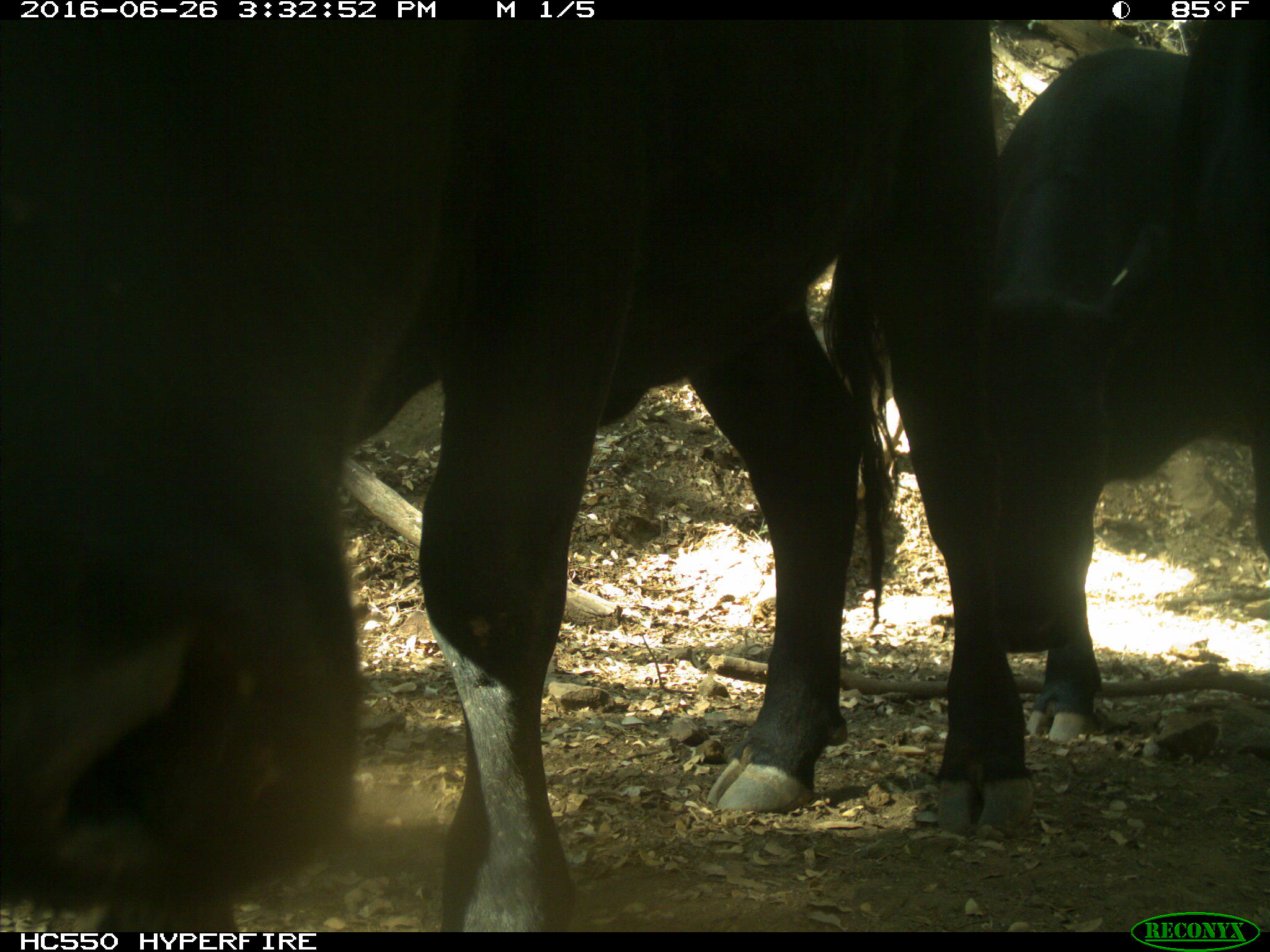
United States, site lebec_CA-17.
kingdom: Animalia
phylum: Chordata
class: Mammalia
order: Artiodactyla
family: Bovidae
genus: Bos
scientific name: Bos taurus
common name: domestic cow